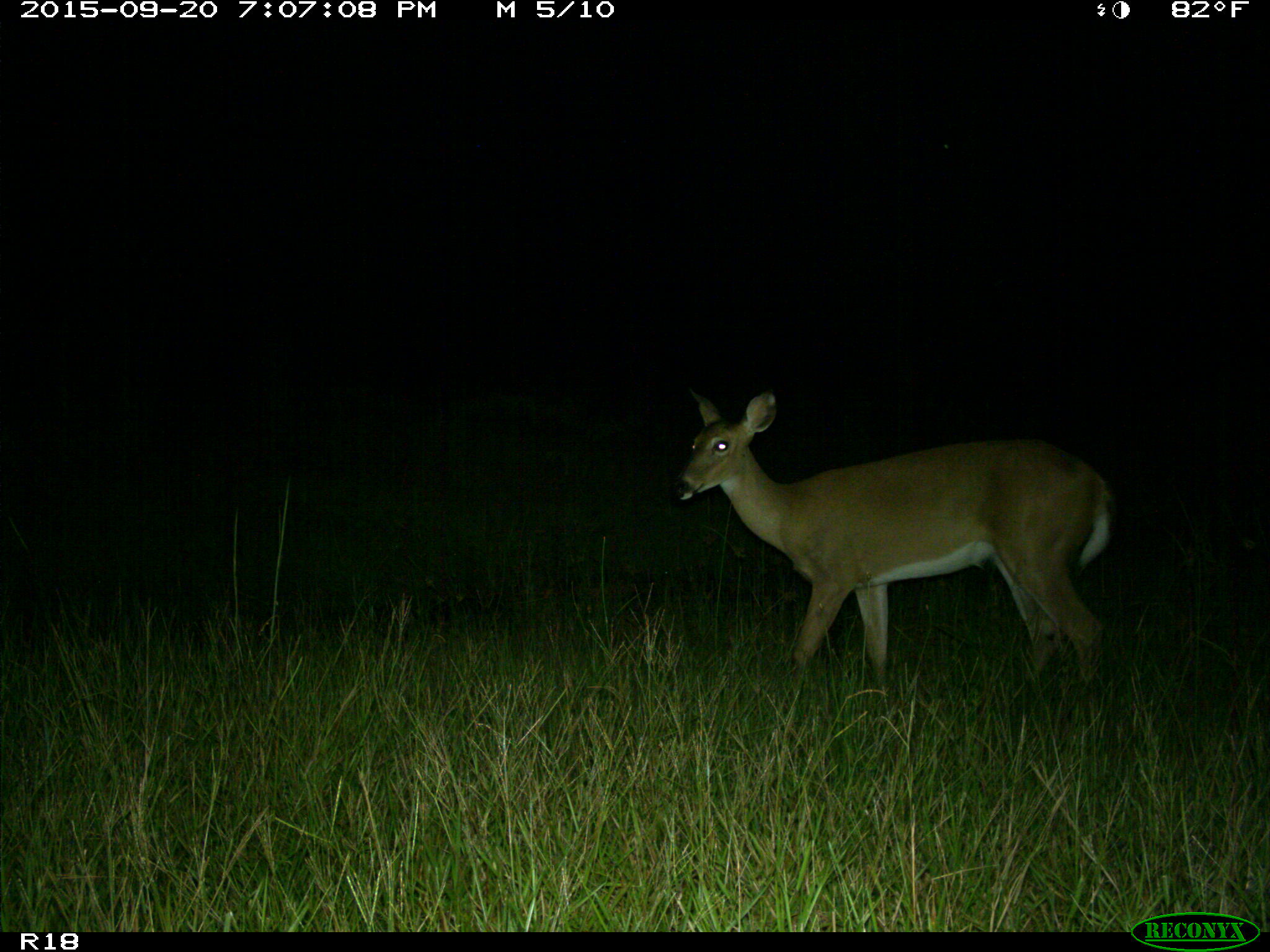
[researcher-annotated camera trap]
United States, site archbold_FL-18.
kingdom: Animalia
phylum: Chordata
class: Mammalia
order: Artiodactyla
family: Cervidae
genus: Odocoileus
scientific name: Odocoileus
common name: deer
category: unidentified deer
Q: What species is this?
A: Unidentified deer (deer) (Odocoileus).